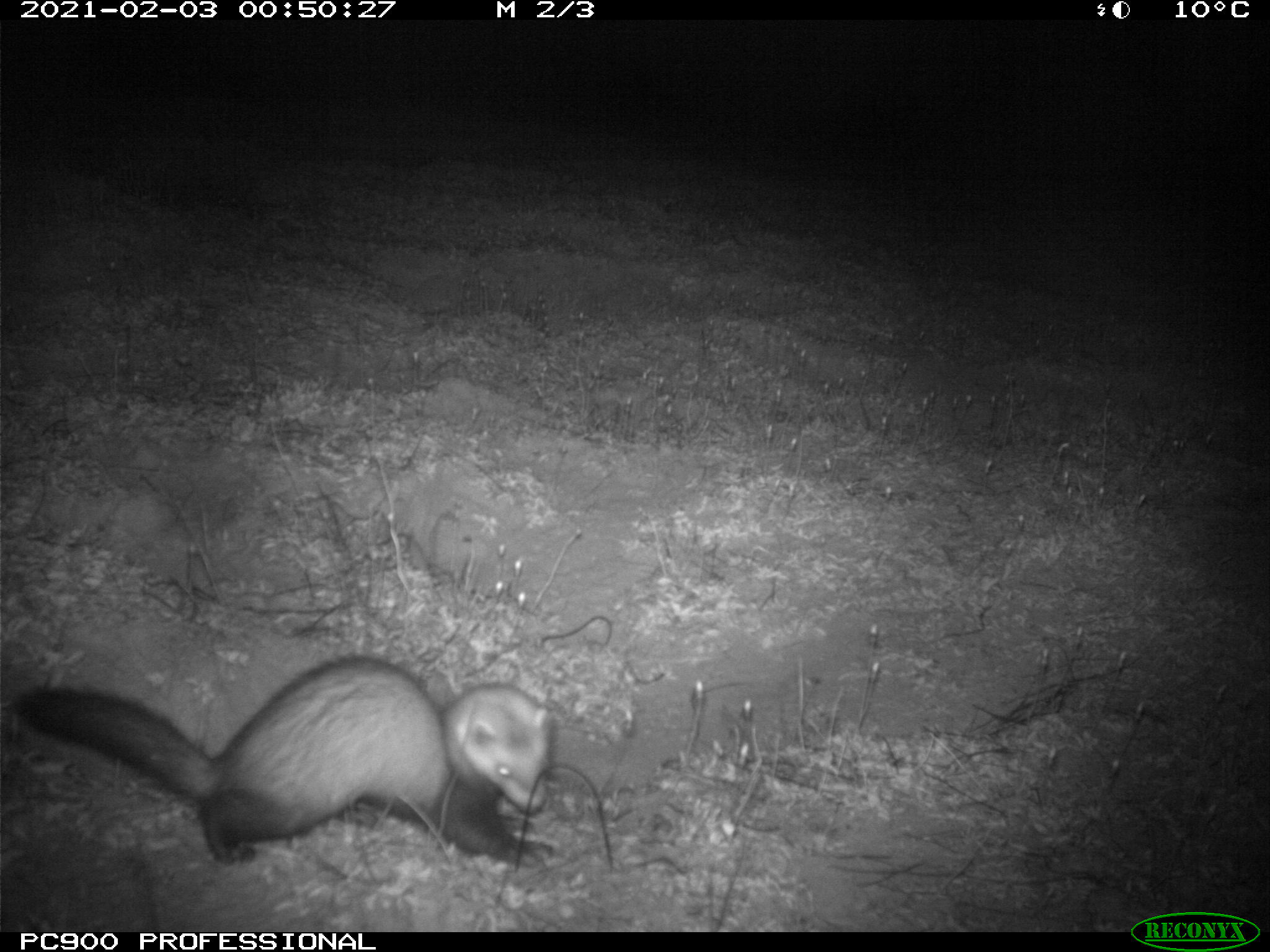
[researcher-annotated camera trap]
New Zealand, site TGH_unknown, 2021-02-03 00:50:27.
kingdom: Animalia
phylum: Chordata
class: Mammalia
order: Carnivora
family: Mustelidae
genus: Mustela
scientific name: Mustela furo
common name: ferret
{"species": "ferret (Mustela furo)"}